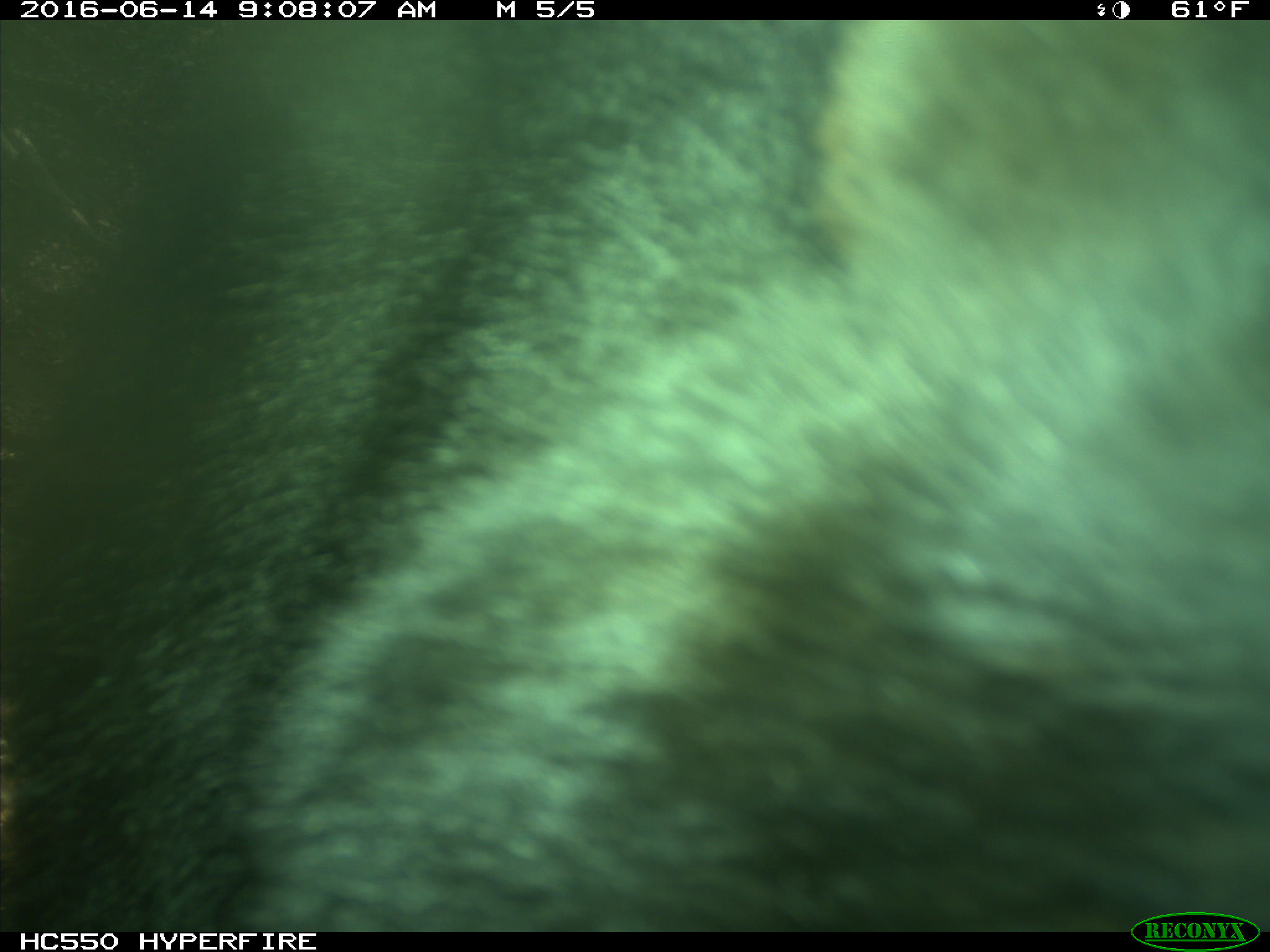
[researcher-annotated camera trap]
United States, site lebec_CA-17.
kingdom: Animalia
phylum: Chordata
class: Mammalia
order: Carnivora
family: Ursidae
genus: Ursus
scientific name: Ursus americanus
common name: american black bear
Ursus americanus (american black bear).